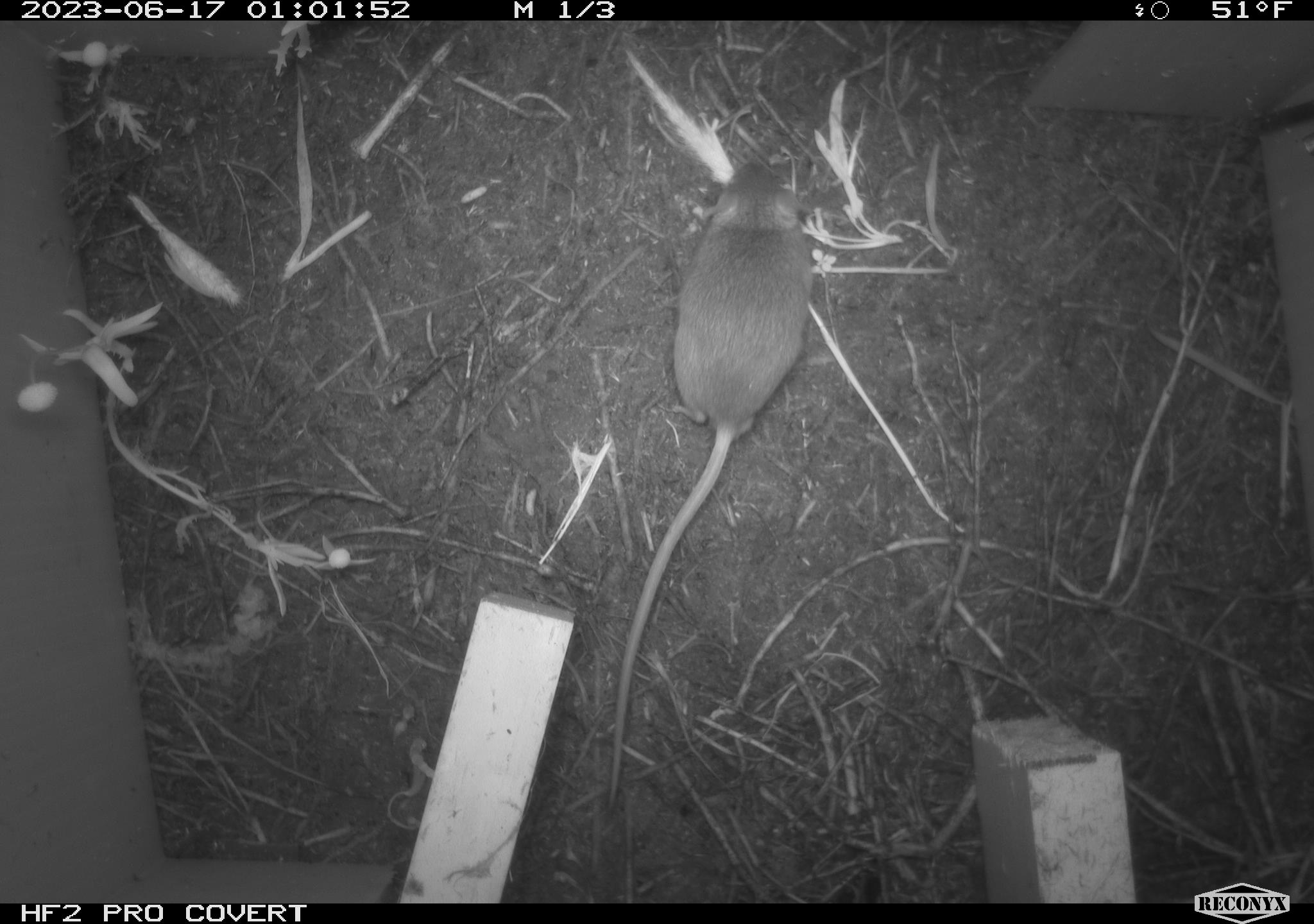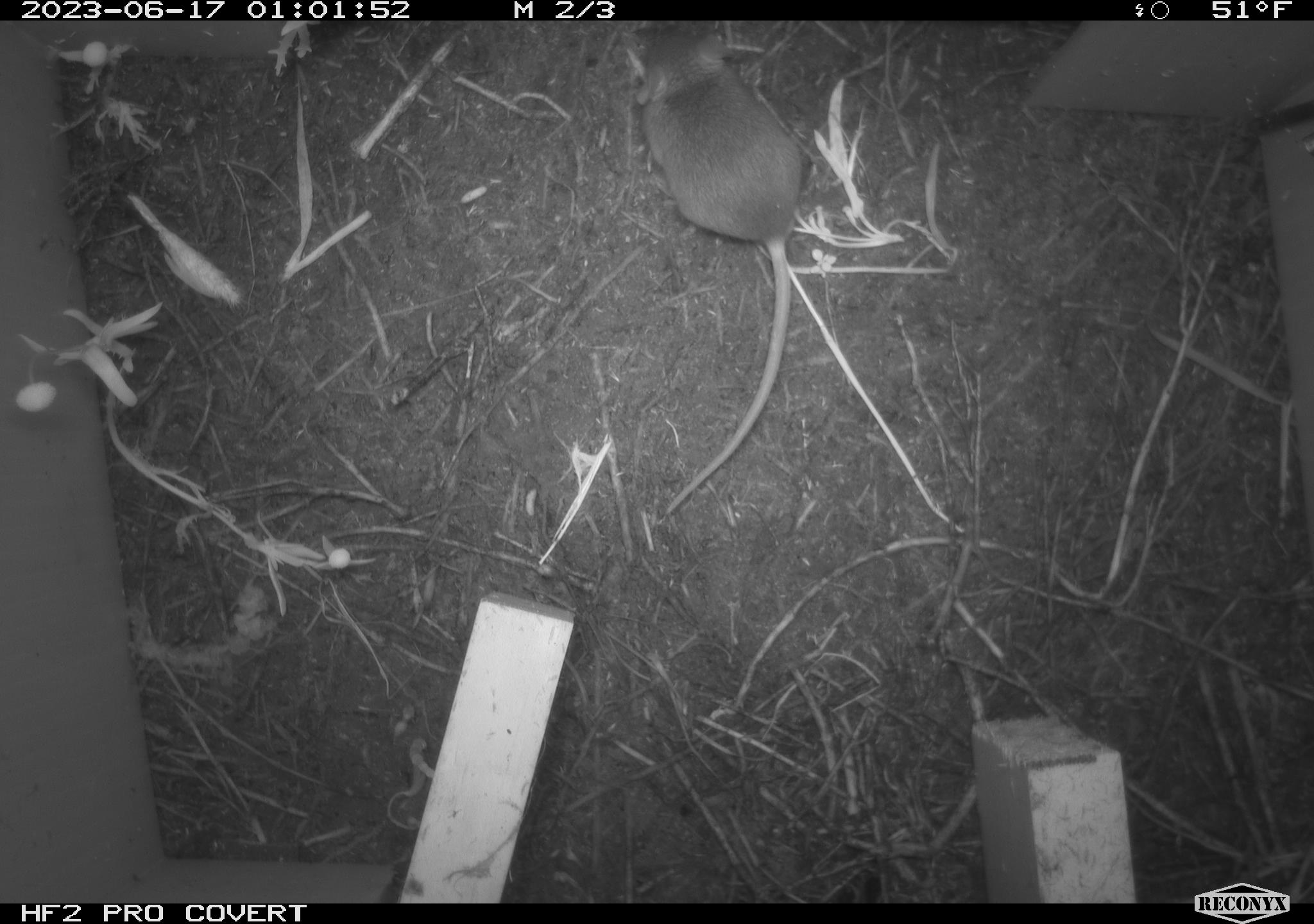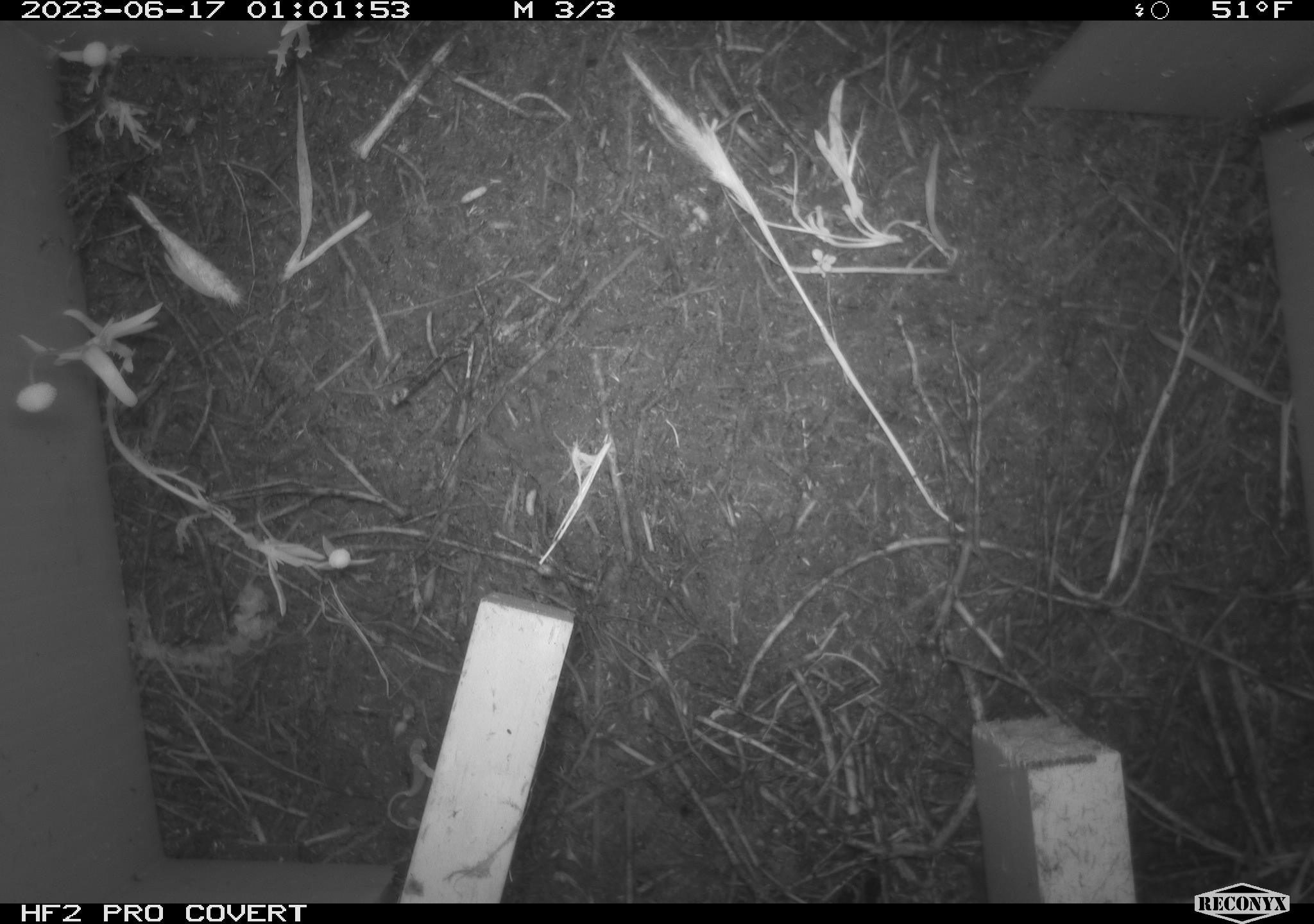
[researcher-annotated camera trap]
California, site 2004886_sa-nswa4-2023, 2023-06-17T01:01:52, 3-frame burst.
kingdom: Animalia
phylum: Chordata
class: Mammalia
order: Rodentia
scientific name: Rodentia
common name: mouse species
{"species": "mouse species (Rodentia)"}